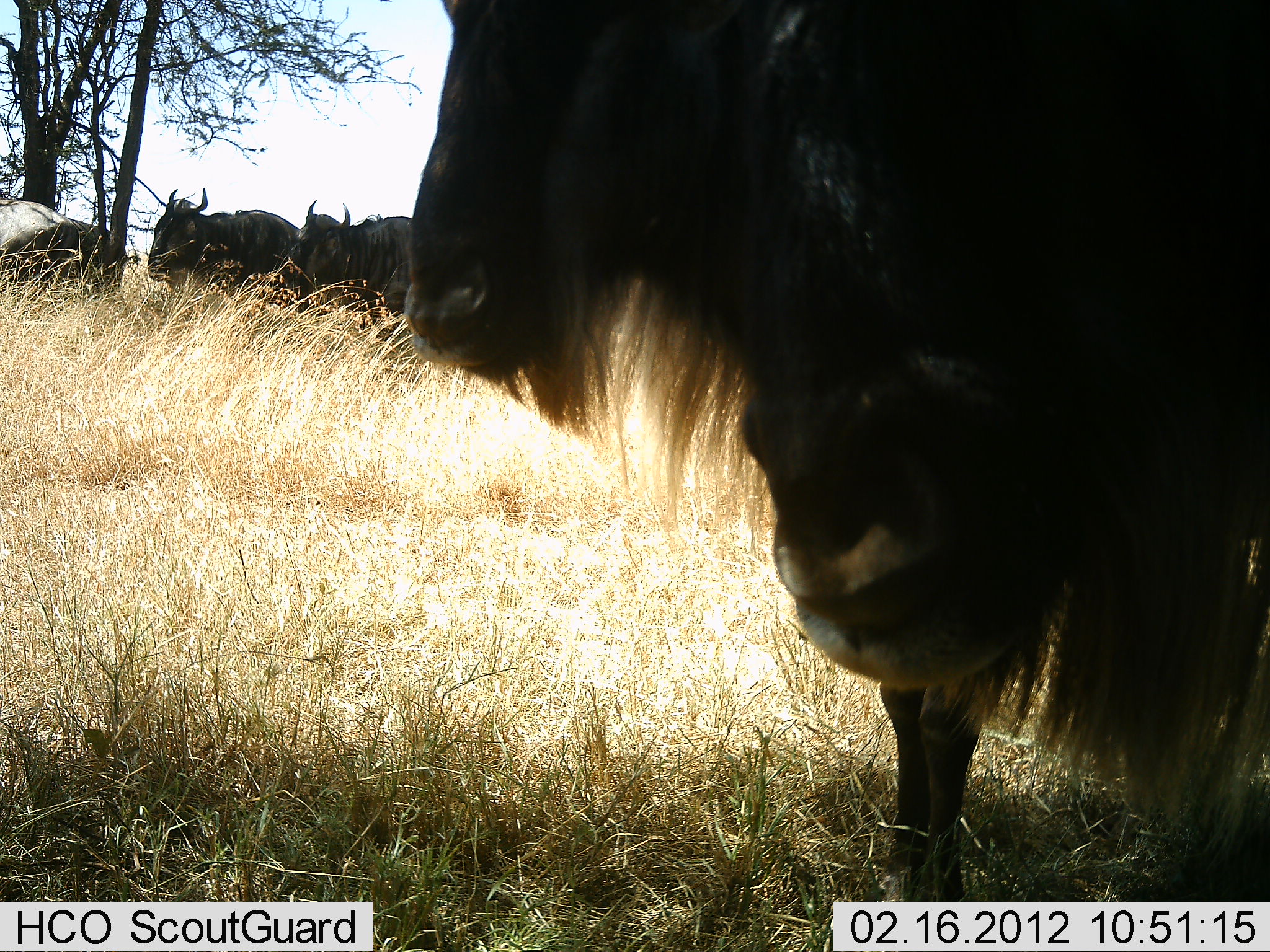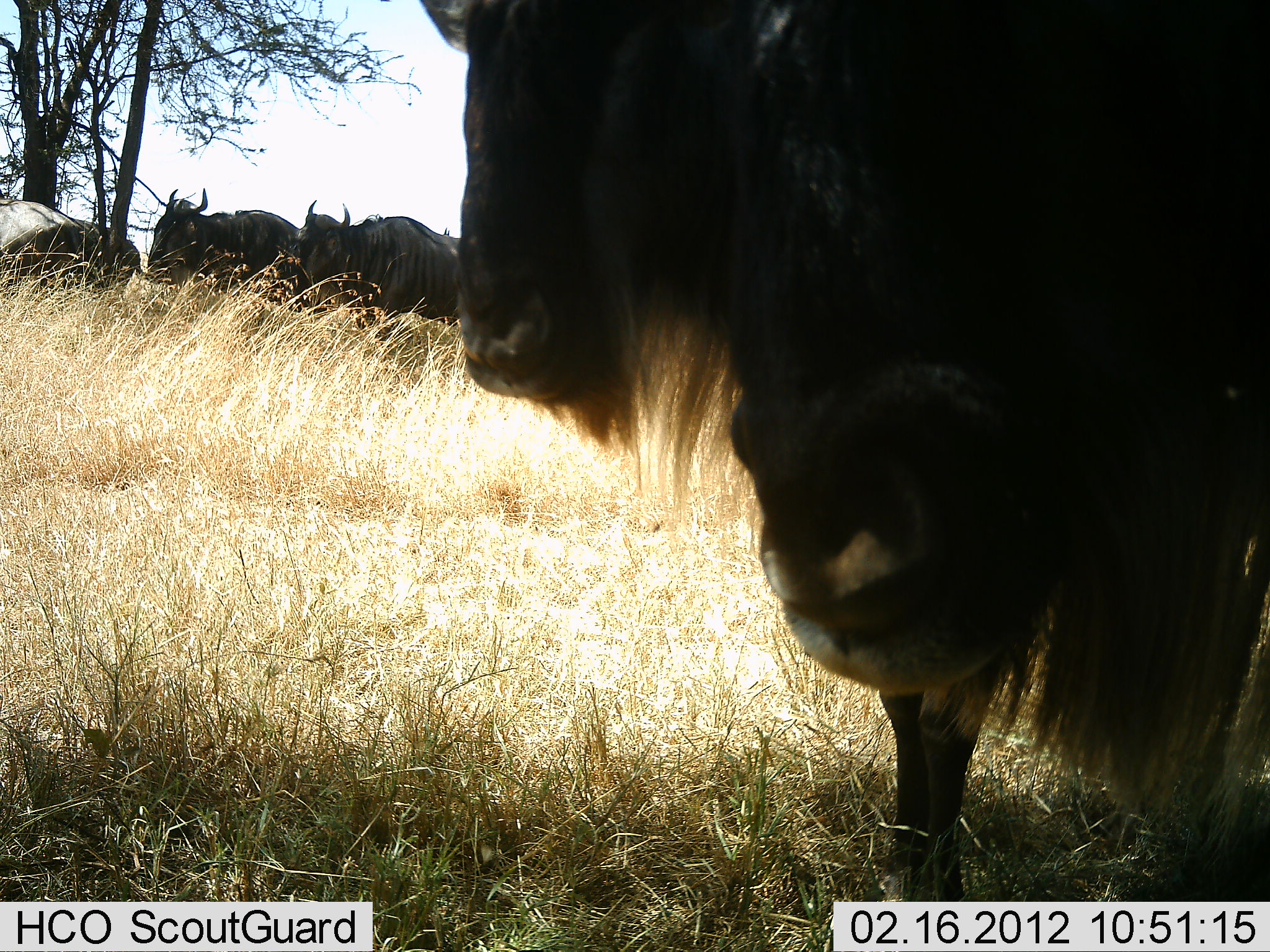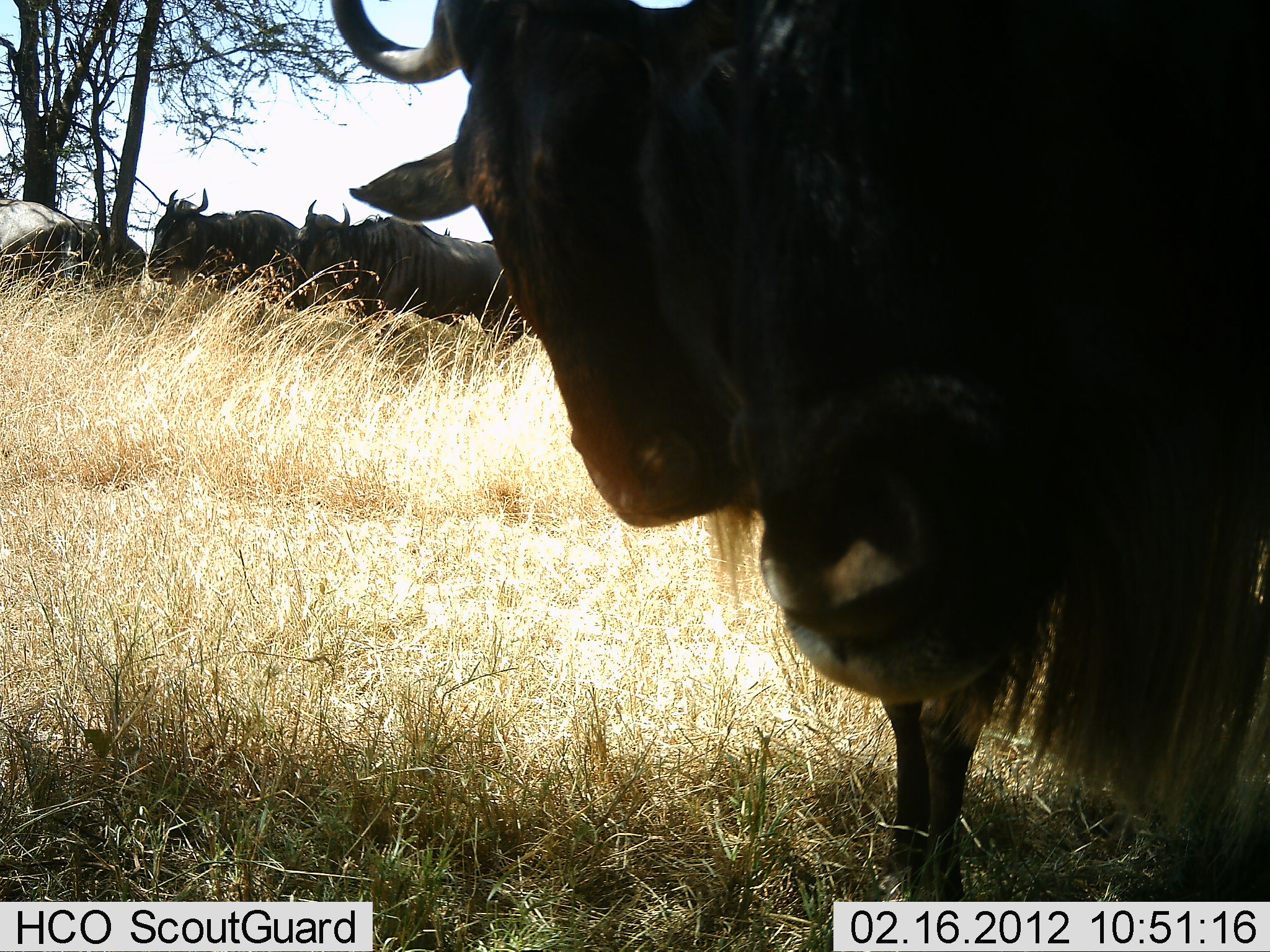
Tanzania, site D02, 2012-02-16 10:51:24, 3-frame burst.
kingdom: Animalia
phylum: Chordata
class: Mammalia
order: Artiodactyla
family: Bovidae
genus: Connochaetes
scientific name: Connochaetes taurinus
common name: blue wildebeest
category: wildebeest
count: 5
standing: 100%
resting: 7%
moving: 0%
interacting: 0%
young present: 0%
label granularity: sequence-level